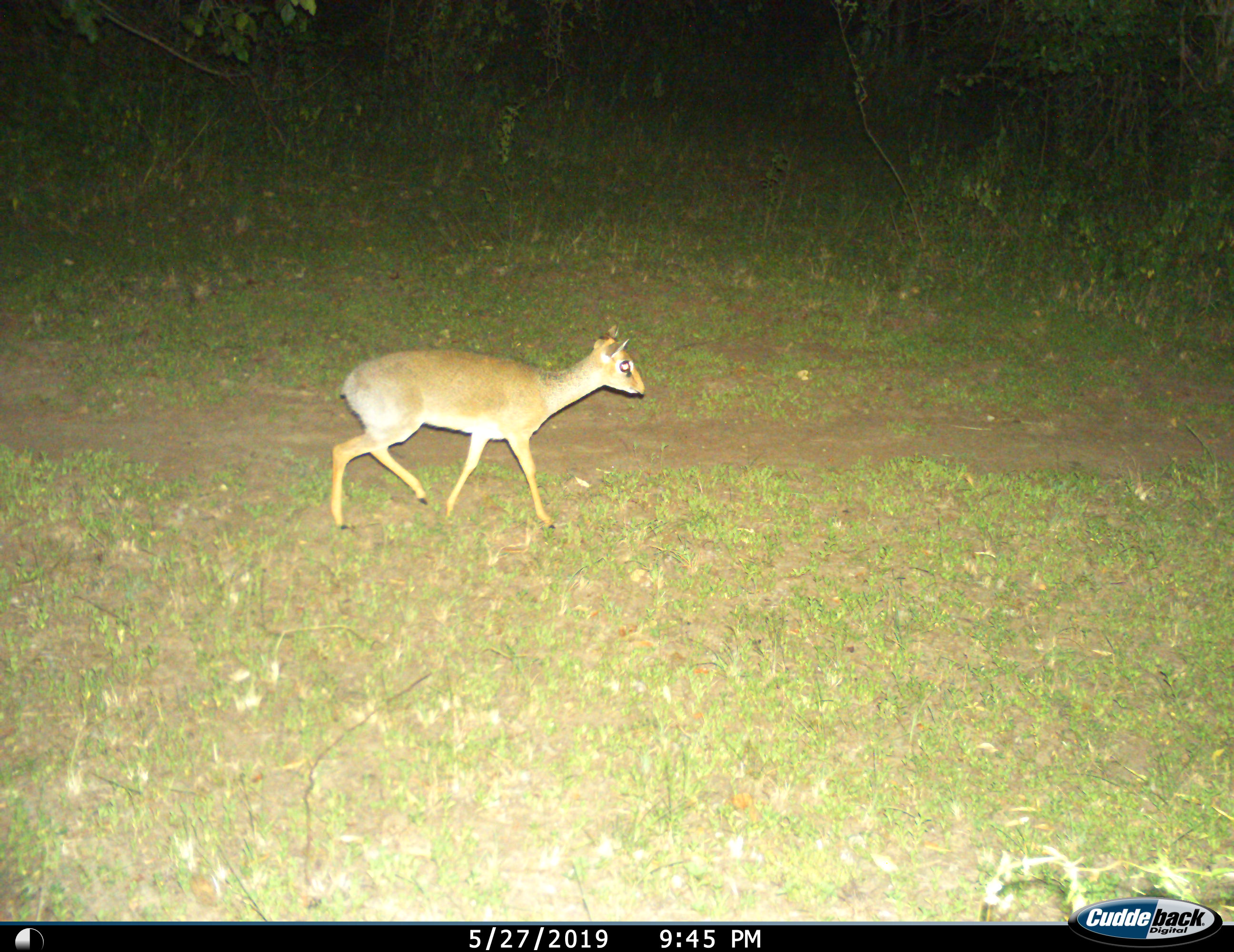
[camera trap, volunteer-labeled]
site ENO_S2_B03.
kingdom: Animalia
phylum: Chordata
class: Mammalia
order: Artiodactyla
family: Bovidae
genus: Madoqua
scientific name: Madoqua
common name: dik-dik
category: dikdik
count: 1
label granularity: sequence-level